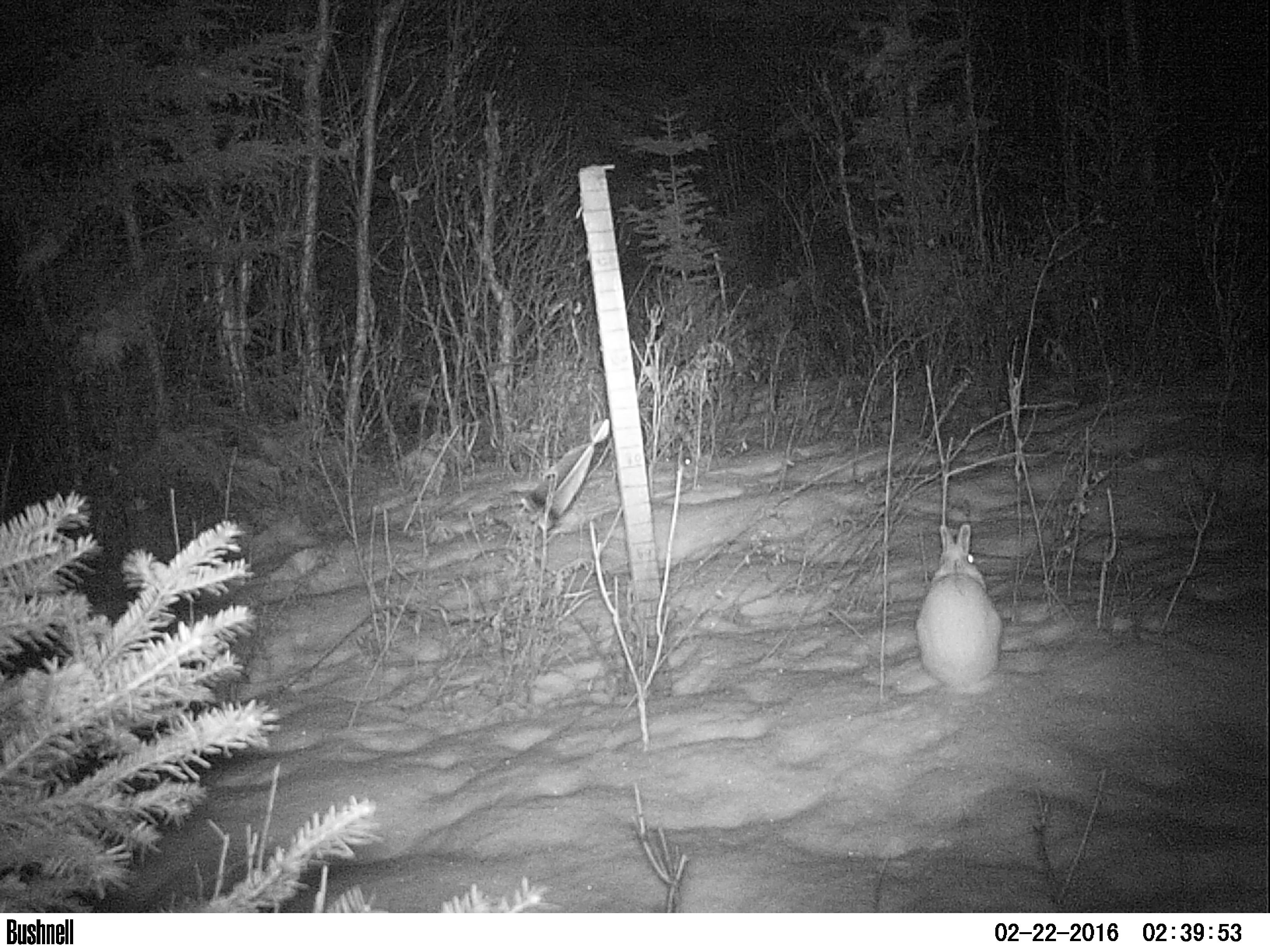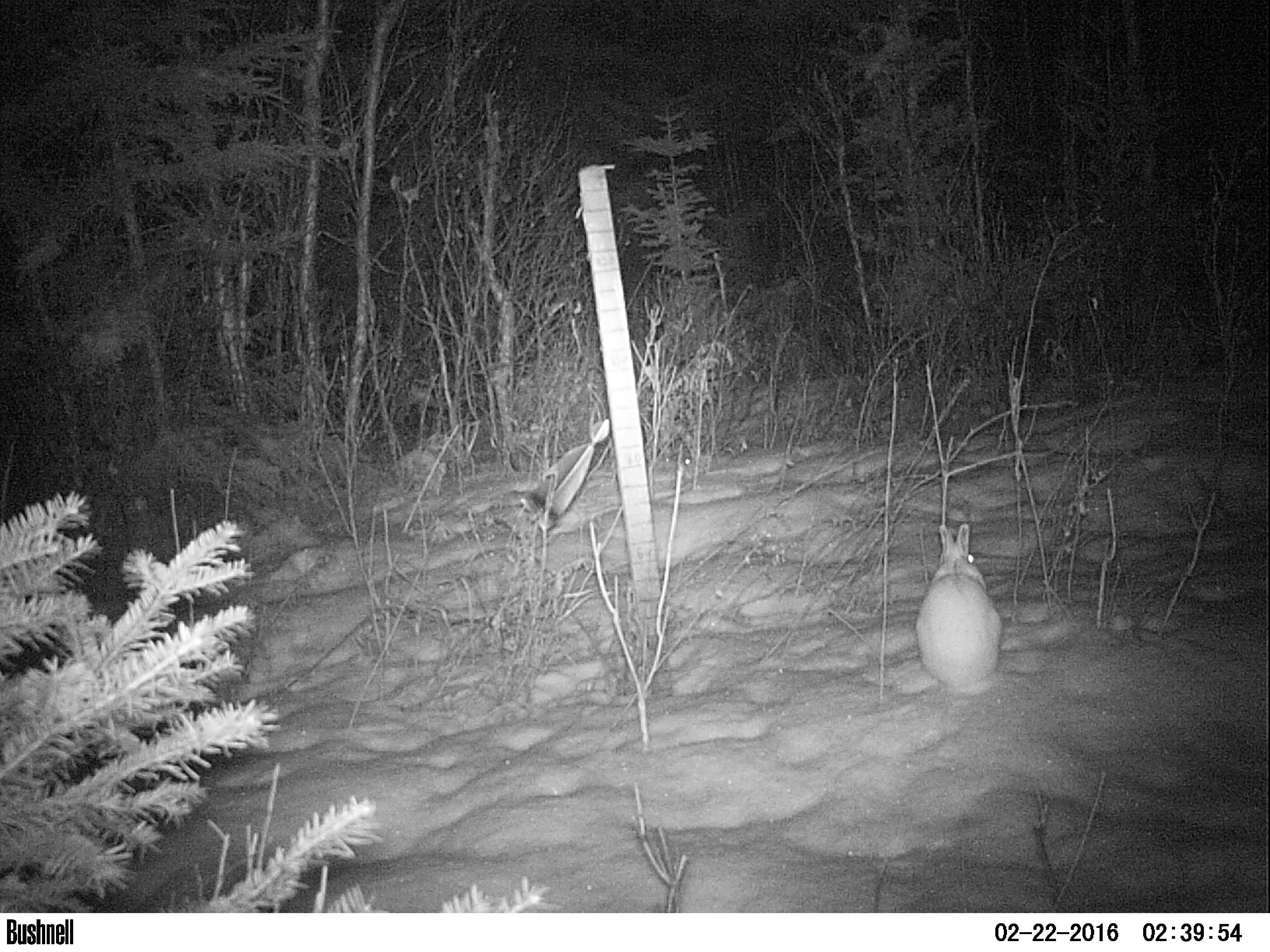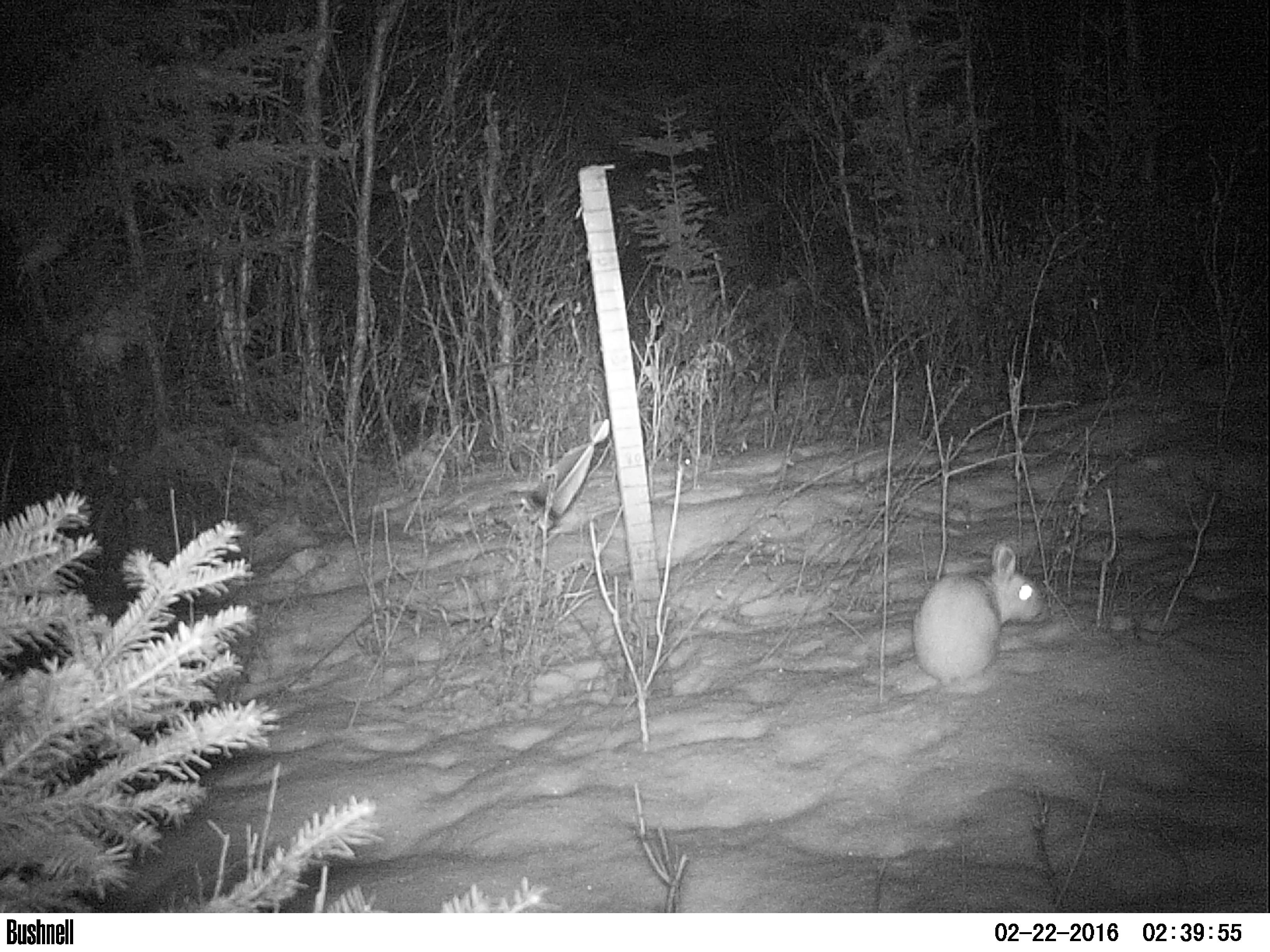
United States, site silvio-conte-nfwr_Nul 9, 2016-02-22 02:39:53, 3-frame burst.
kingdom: Animalia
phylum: Chordata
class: Mammalia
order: Lagomorpha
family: Leporidae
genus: Lepus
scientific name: Lepus americanus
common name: snowshoe hare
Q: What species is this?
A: Snowshoe hare (Lepus americanus).